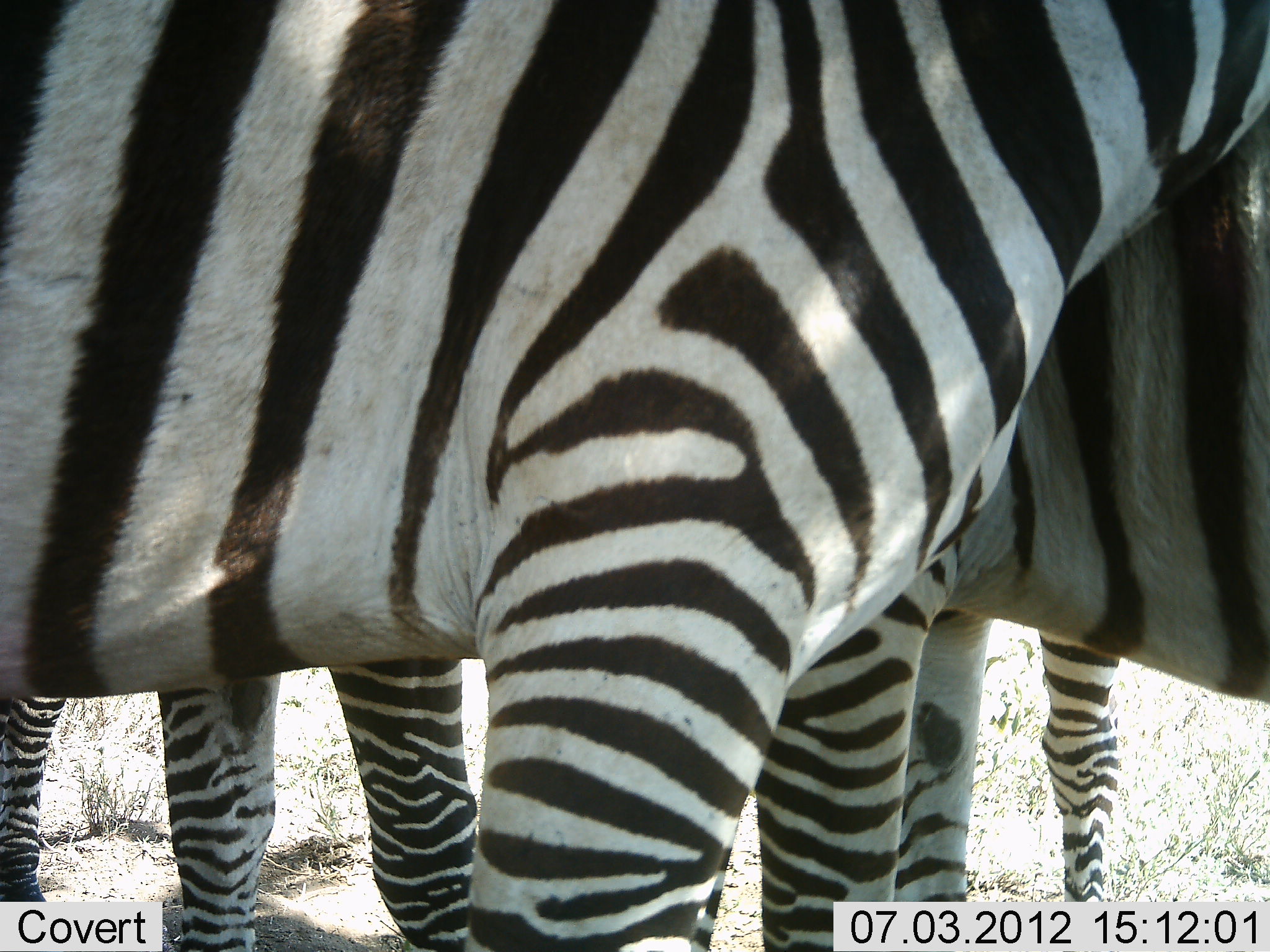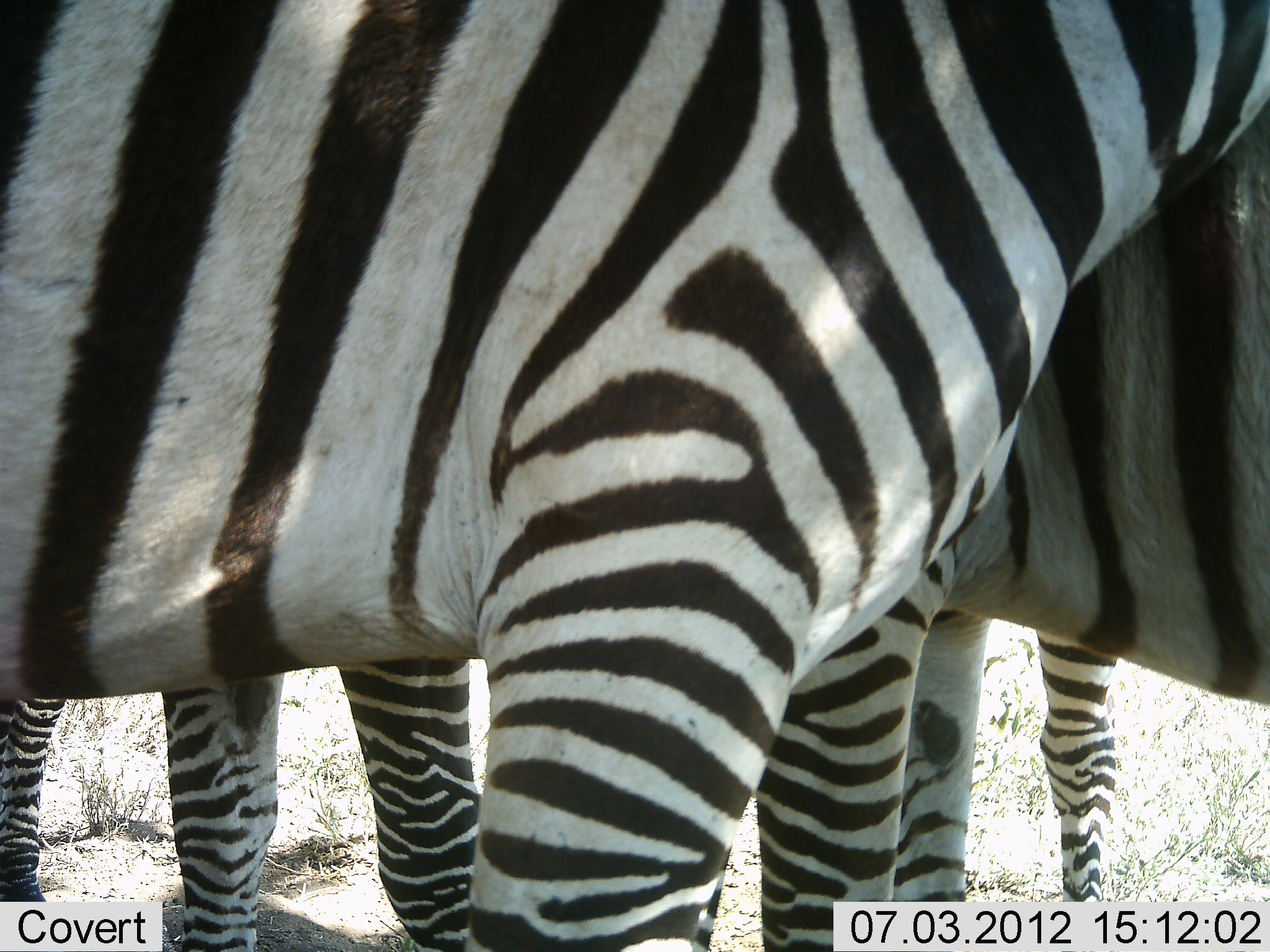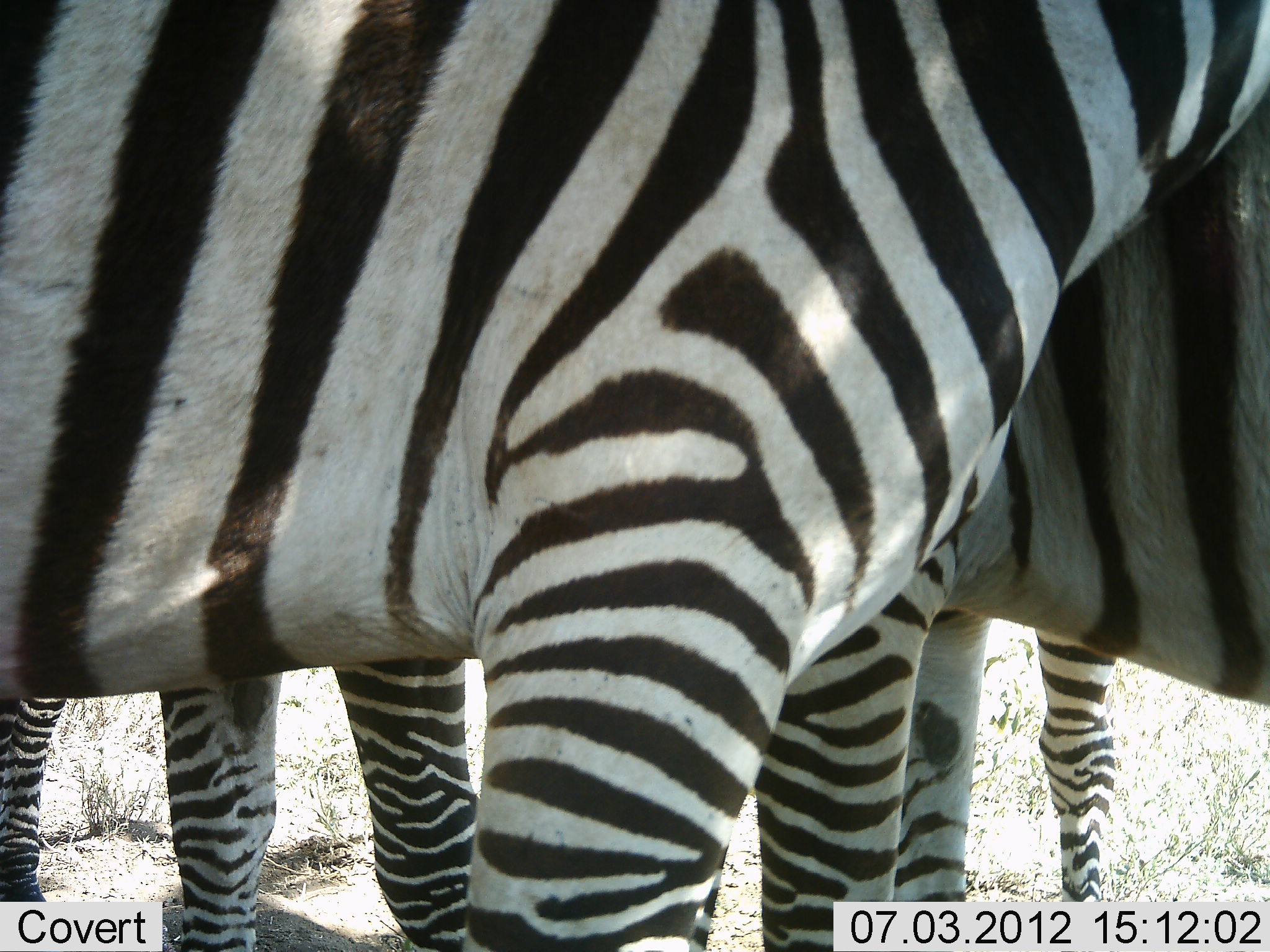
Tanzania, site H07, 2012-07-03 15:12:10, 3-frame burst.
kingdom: Animalia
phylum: Chordata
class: Mammalia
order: Perissodactyla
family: Equidae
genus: Equus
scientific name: Equus quagga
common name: plains zebra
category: zebra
Zebra (plains zebra) (Equus quagga), count 3. Behavior (volunteer vote fractions): standing 100%, resting 0%, moving 0%, interacting 0%. Young present (vote fraction): 0%. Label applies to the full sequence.